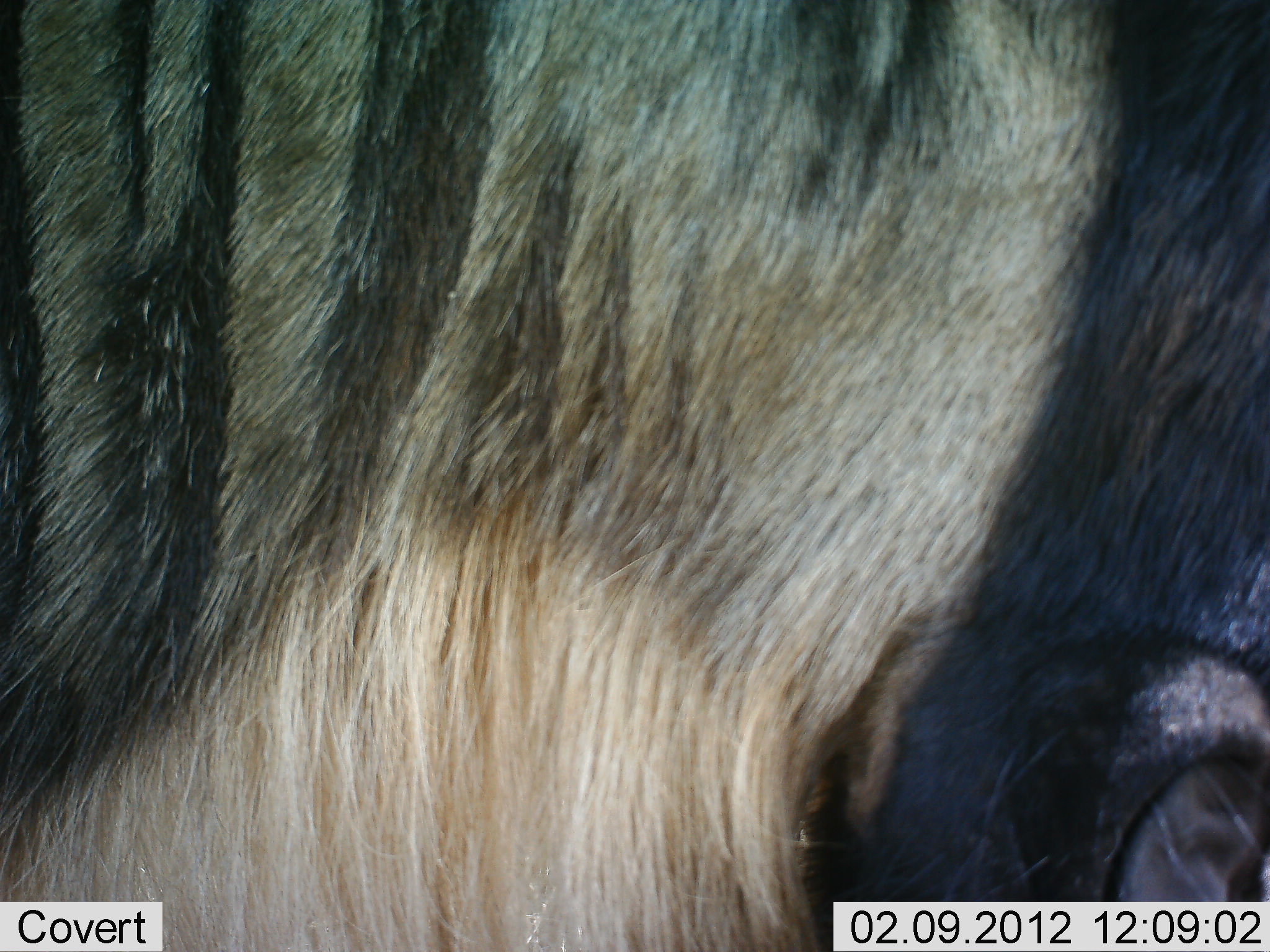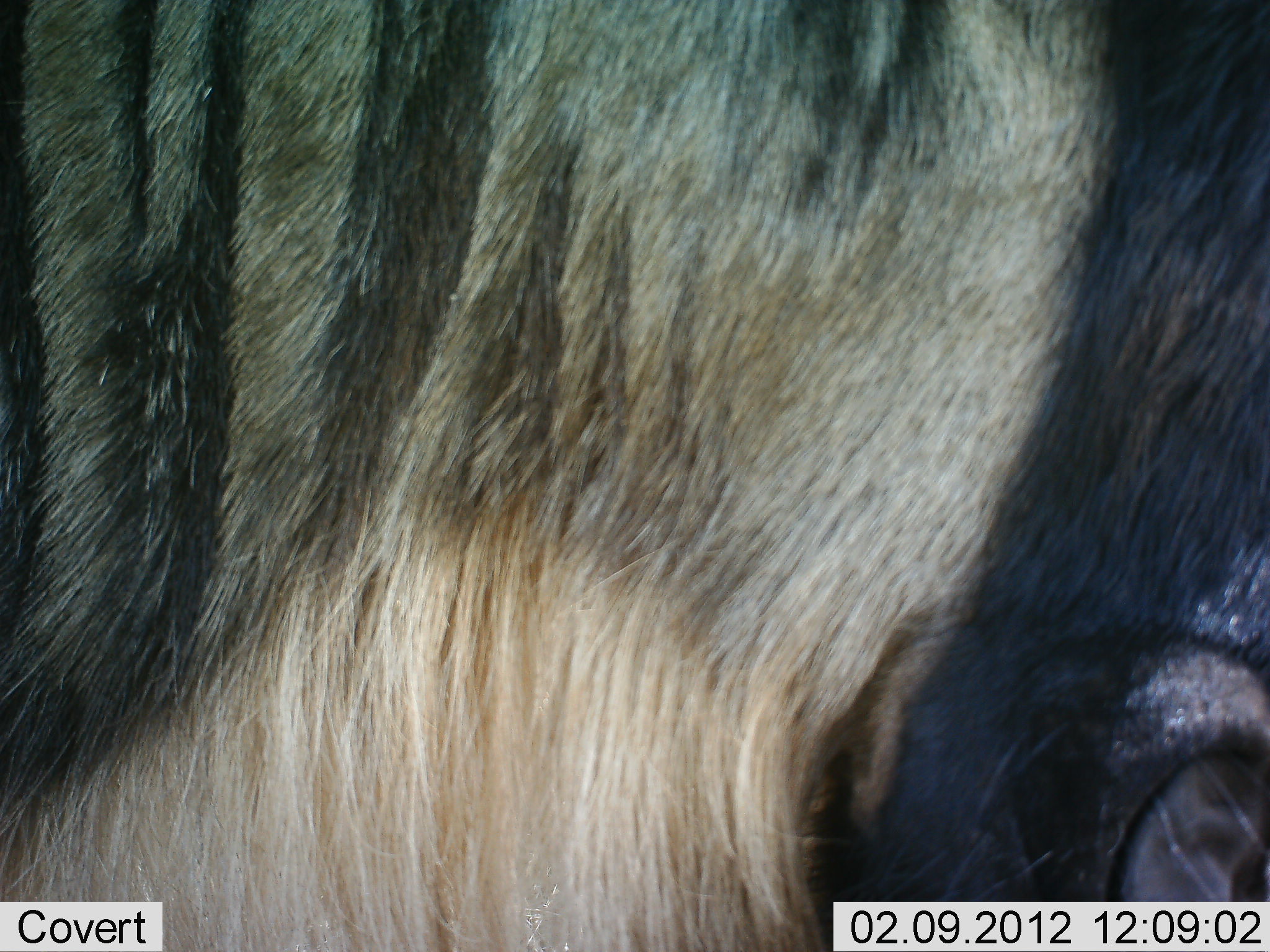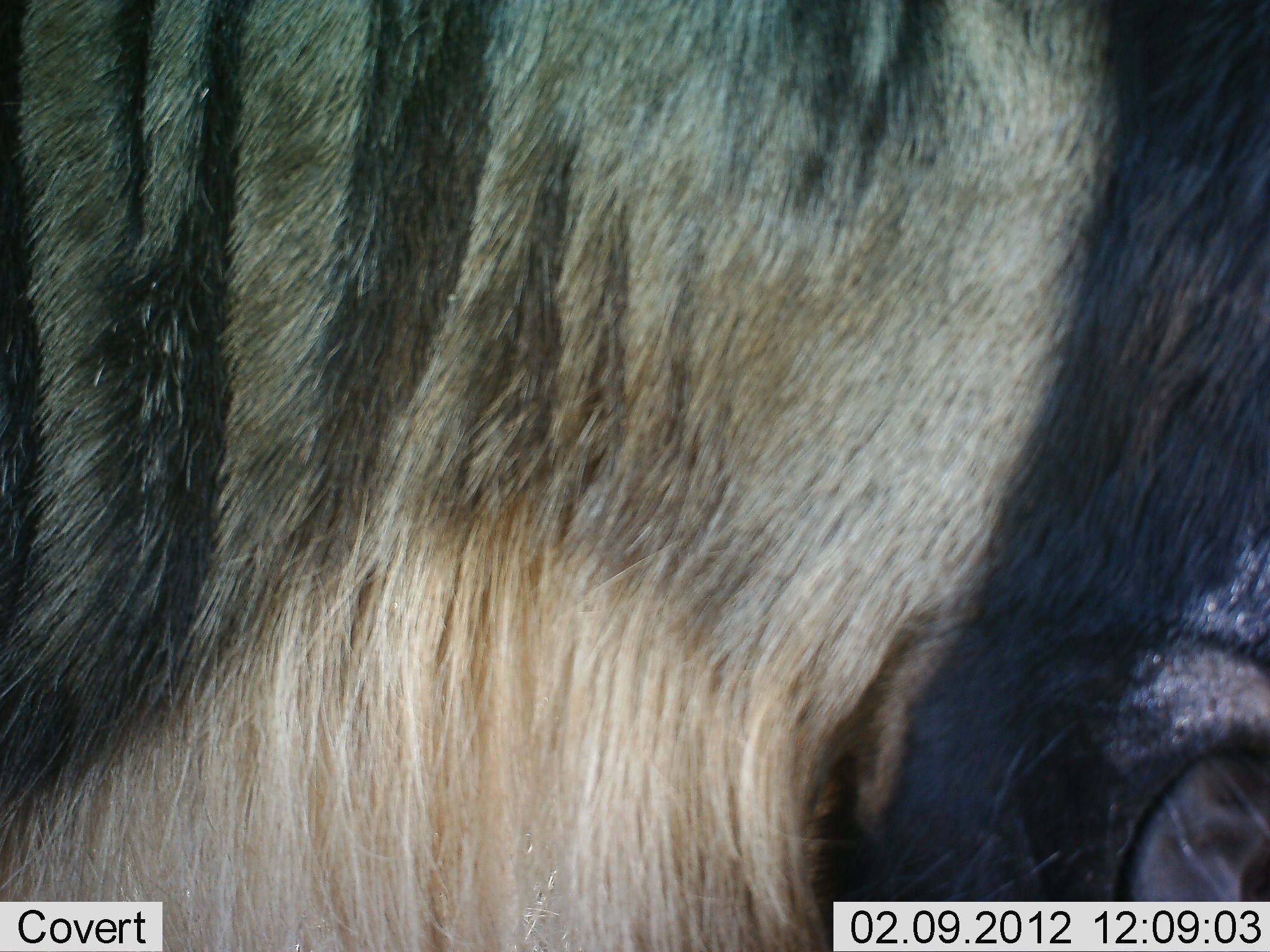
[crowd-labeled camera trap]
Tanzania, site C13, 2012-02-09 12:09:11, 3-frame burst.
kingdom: Animalia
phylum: Chordata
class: Mammalia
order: Artiodactyla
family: Bovidae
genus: Connochaetes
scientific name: Connochaetes taurinus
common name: blue wildebeest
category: wildebeest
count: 1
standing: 90%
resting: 0%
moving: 0%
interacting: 0%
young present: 0%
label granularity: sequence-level